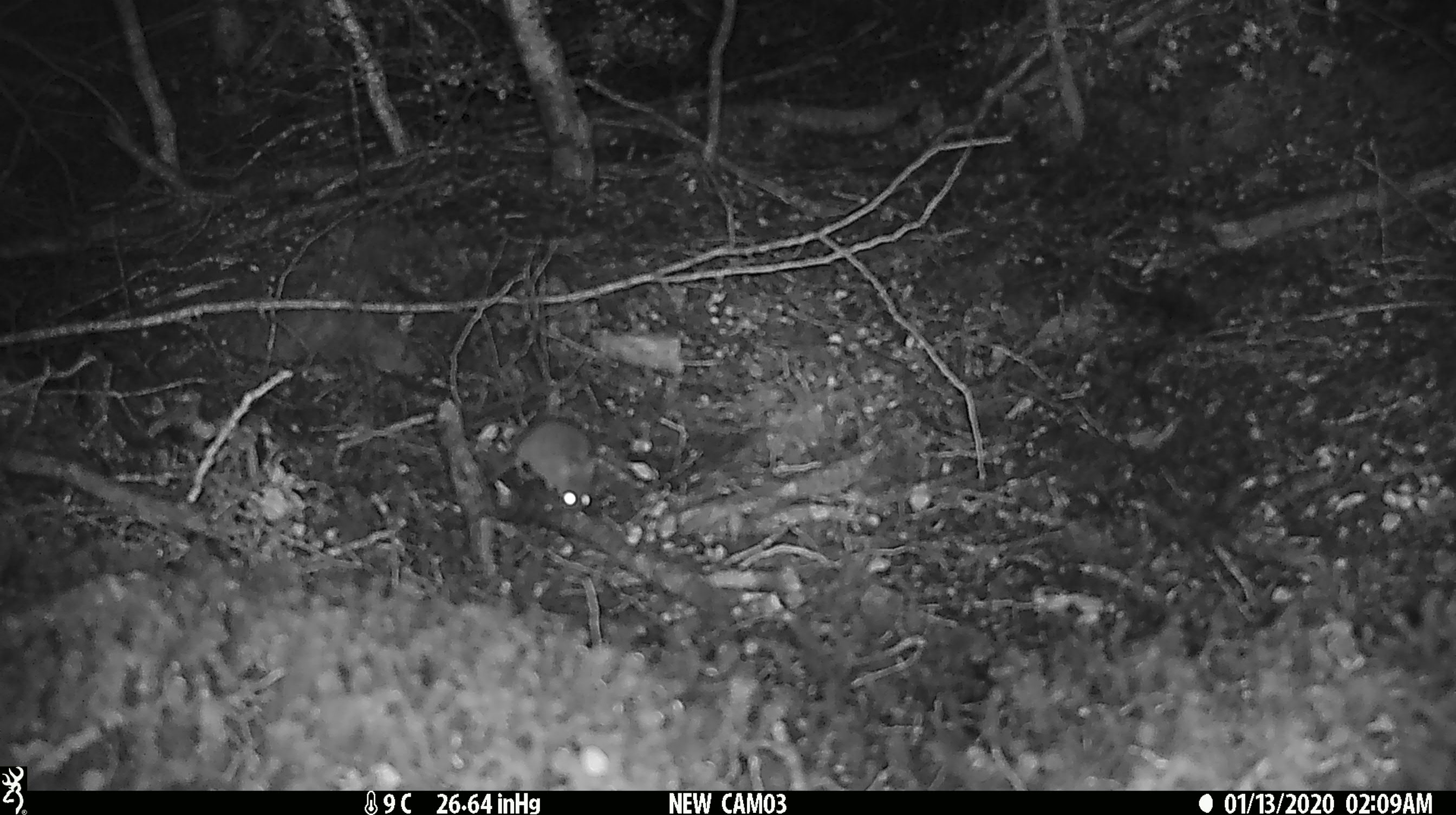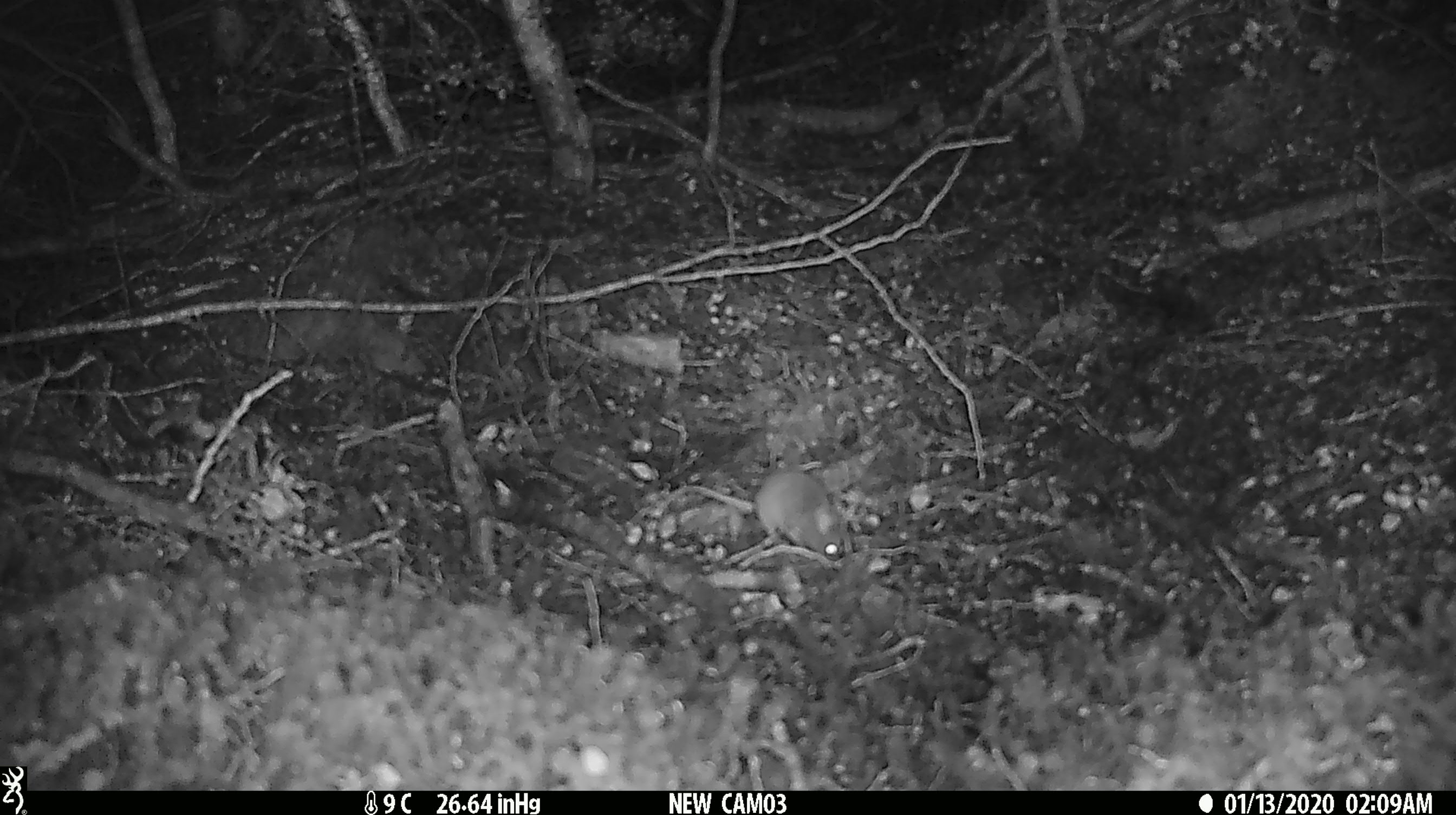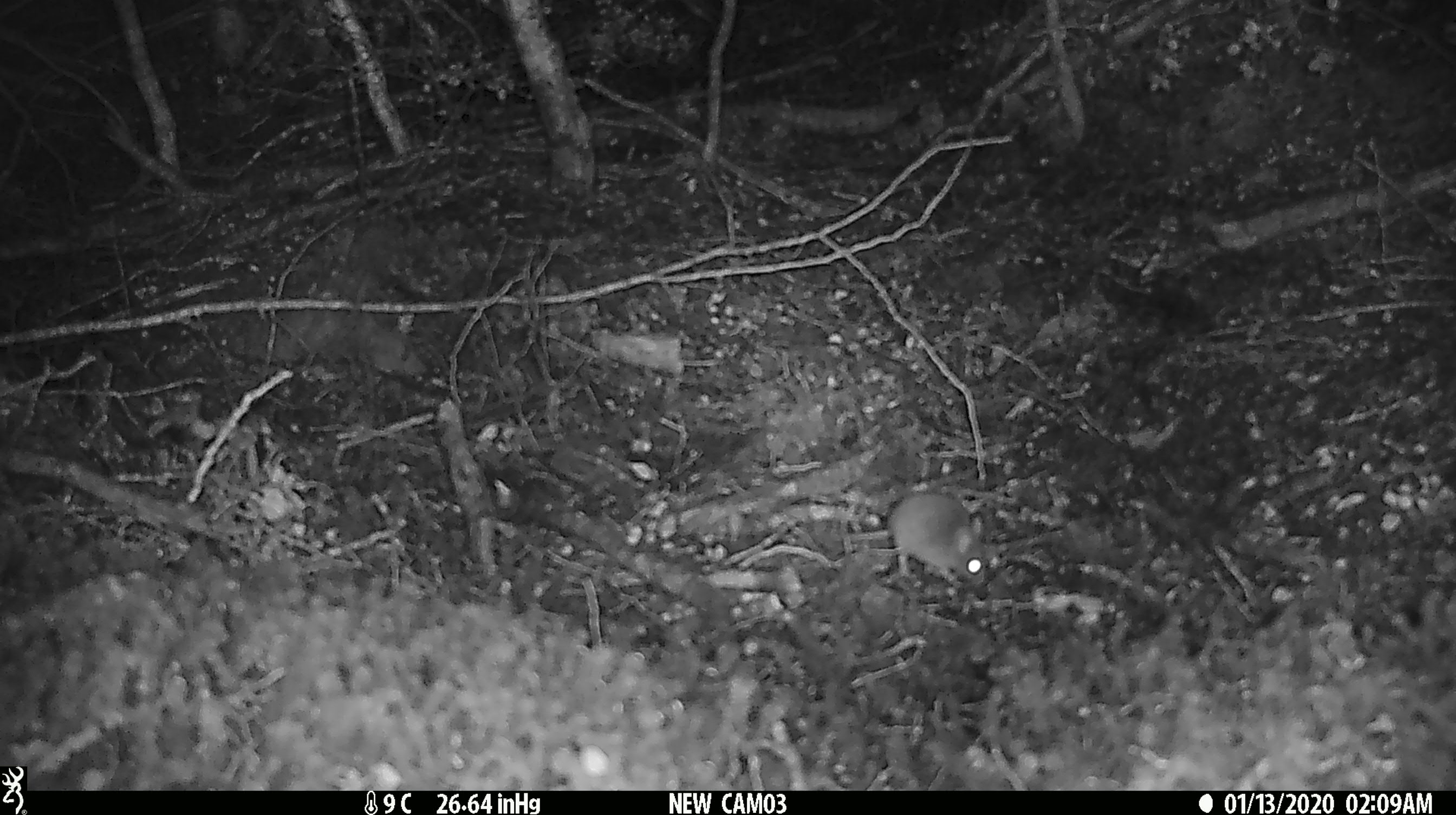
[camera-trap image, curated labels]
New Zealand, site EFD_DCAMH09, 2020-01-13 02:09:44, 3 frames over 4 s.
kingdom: Animalia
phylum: Chordata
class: Mammalia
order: Rodentia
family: Muridae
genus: Mus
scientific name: Mus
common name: mouse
Mouse (Mus).